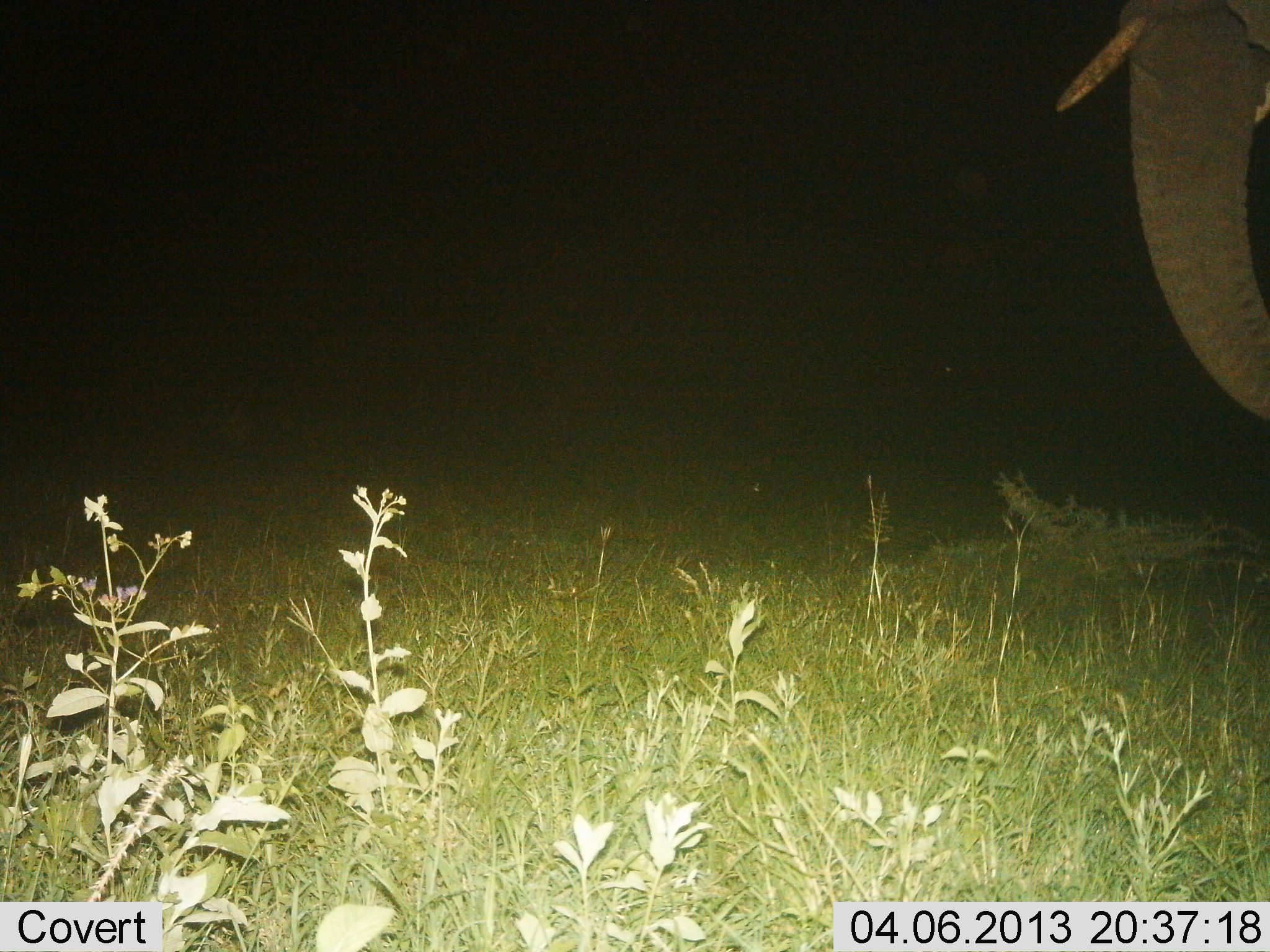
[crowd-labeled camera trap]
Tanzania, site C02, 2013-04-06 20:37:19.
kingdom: Animalia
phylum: Chordata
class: Mammalia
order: Proboscidea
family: Elephantidae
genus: Loxodonta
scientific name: Loxodonta africana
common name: african bush elephant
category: elephant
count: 1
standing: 90%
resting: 0%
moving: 10%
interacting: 0%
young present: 0%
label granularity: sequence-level